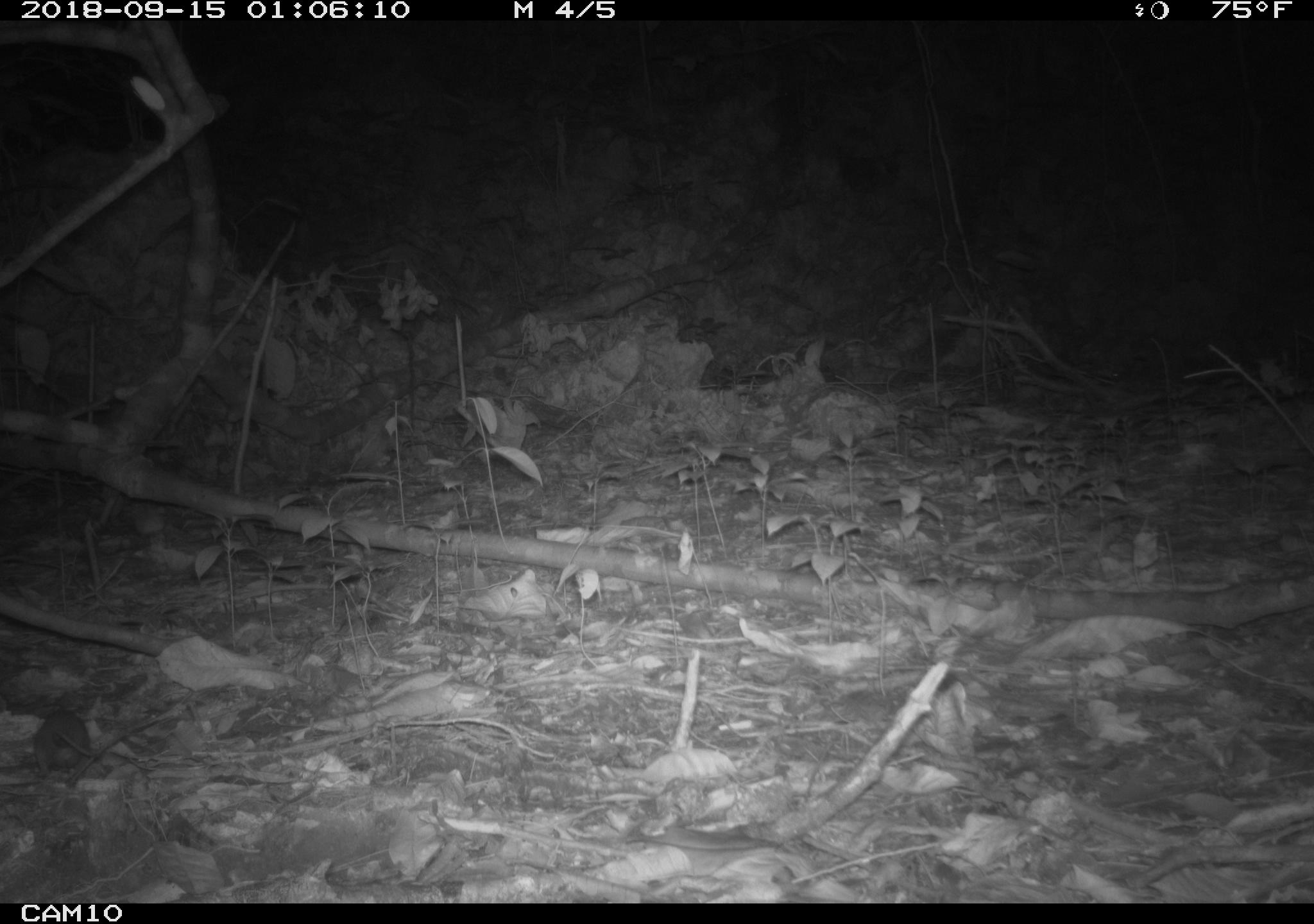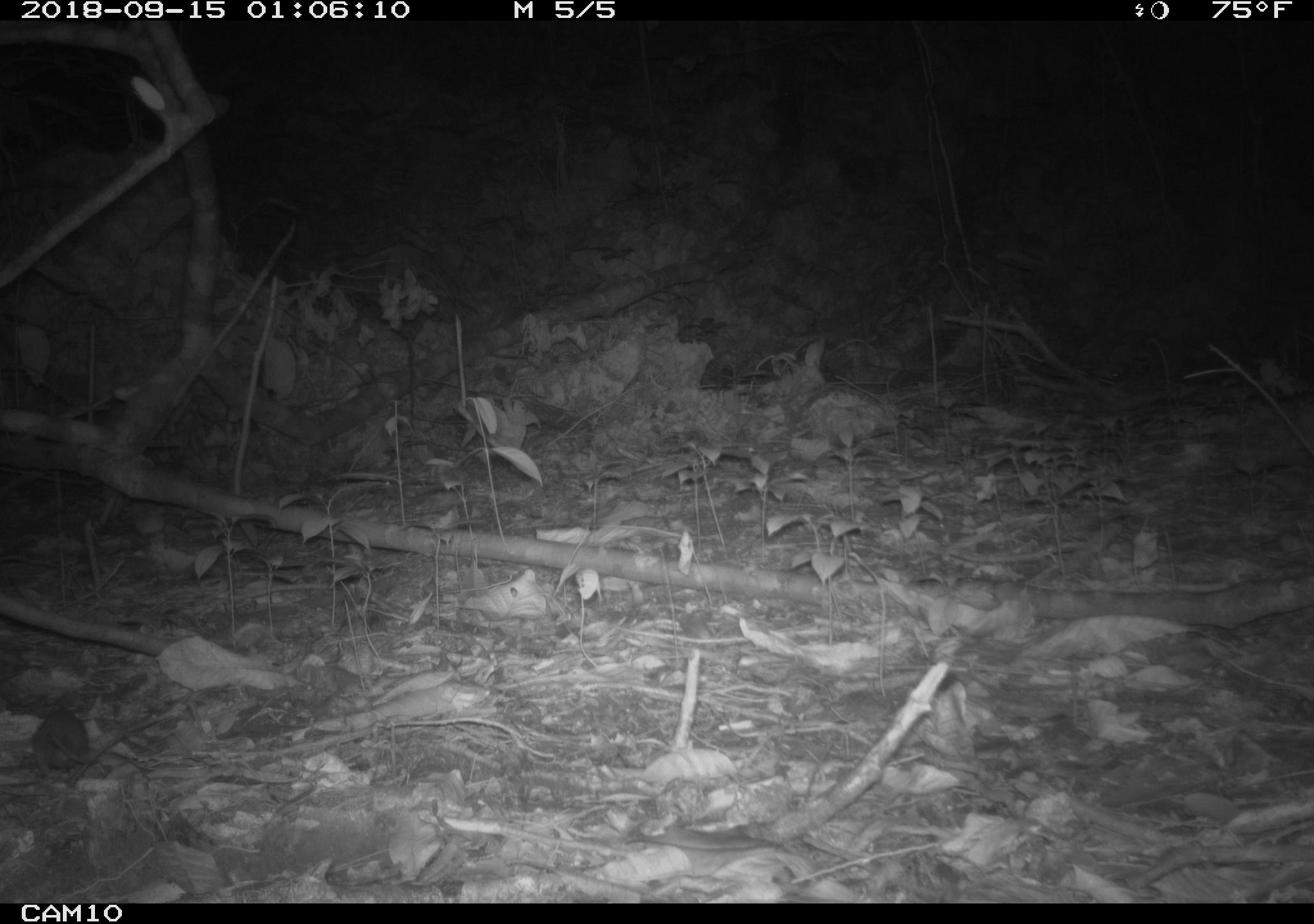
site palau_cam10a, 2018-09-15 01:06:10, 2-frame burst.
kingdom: Animalia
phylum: Chordata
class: Mammalia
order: Rodentia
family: Muridae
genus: Rattus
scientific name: Rattus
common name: rat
Rat (Rattus).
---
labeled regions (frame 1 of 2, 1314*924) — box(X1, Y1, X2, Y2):
rat: box(22, 699, 191, 780)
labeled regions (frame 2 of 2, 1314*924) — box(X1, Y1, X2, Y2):
rat: box(20, 696, 200, 781)